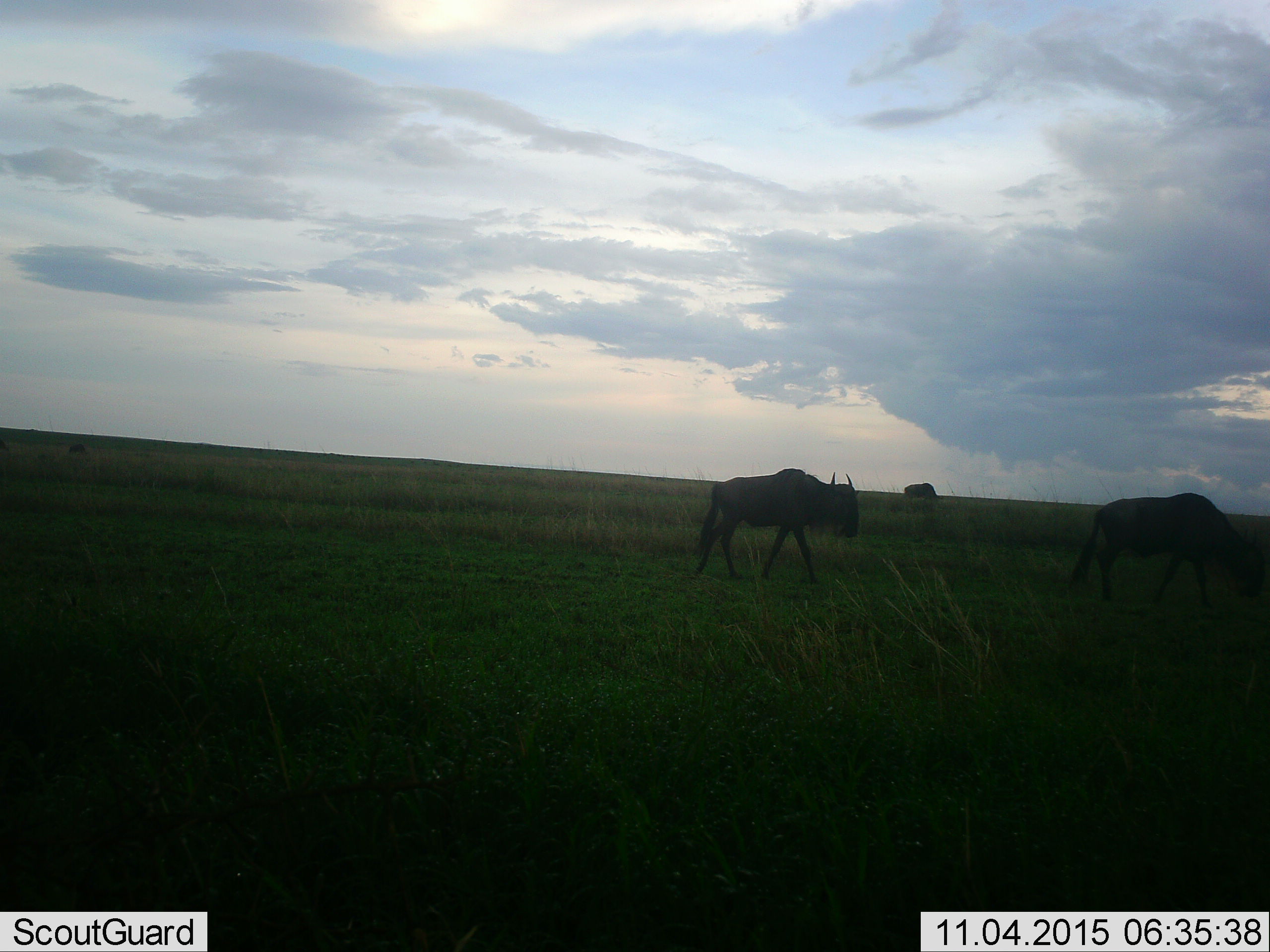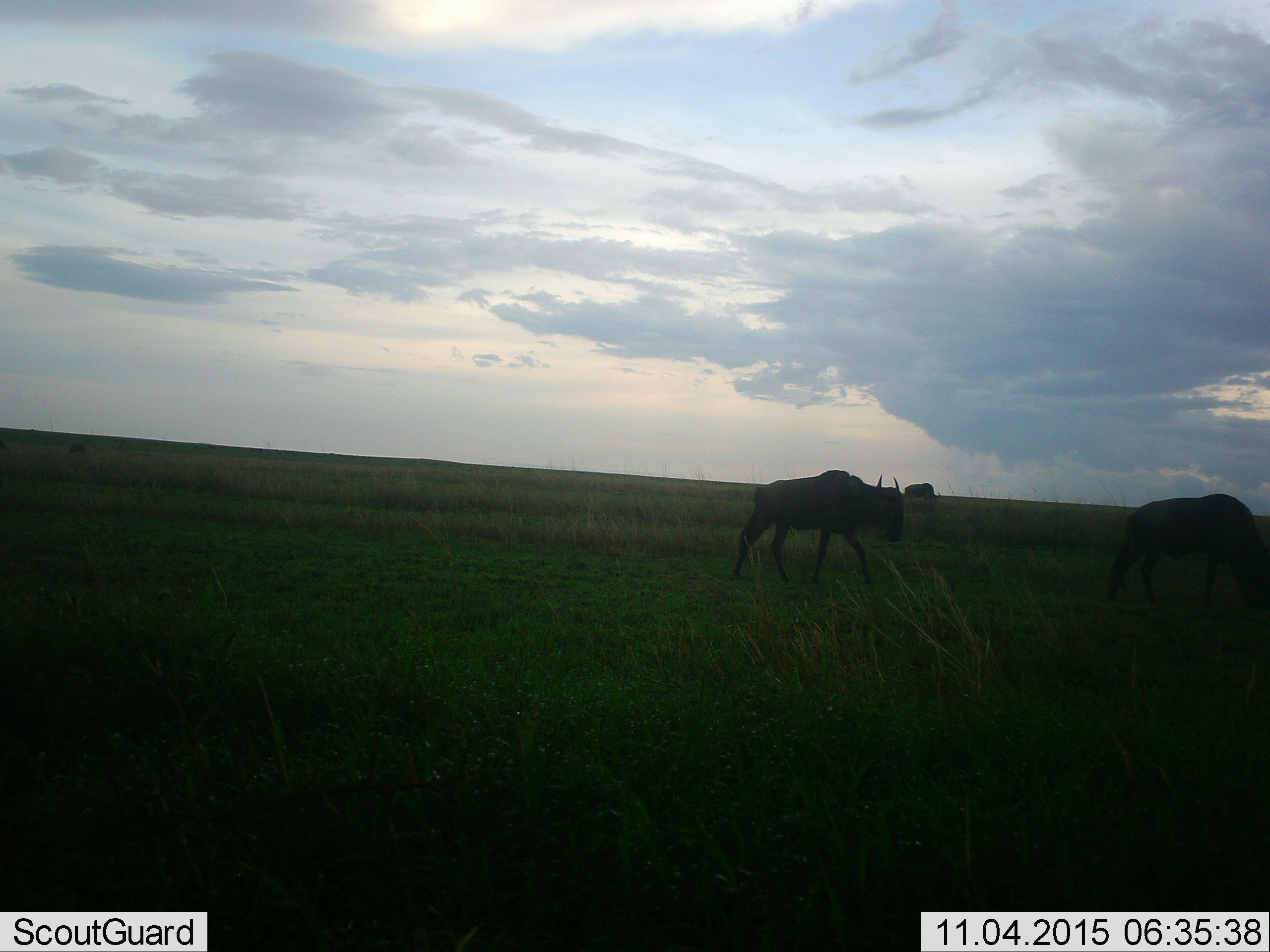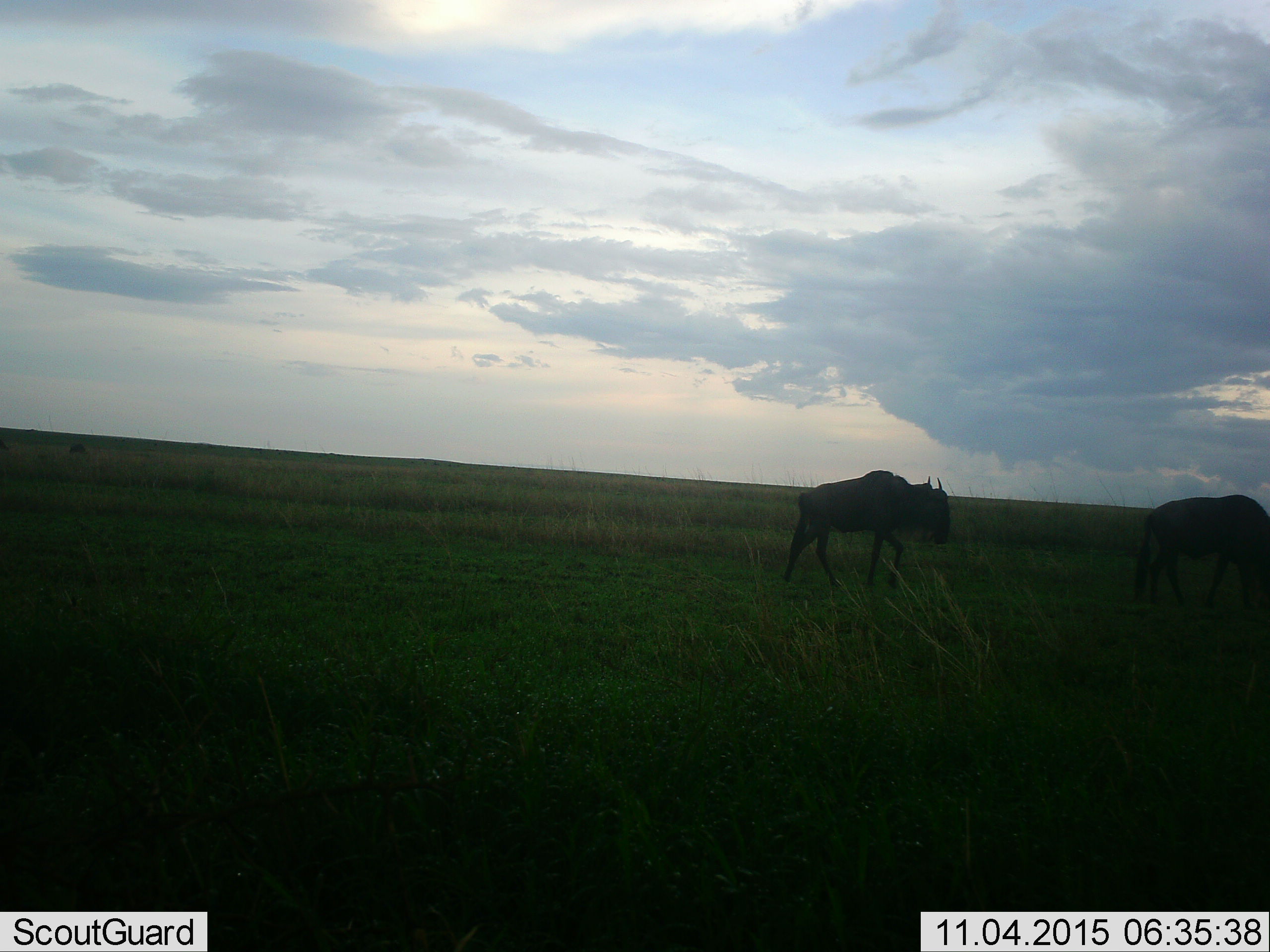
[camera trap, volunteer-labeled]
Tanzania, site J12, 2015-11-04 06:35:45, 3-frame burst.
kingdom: Animalia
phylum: Chordata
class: Mammalia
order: Artiodactyla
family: Bovidae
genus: Connochaetes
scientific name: Connochaetes taurinus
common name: blue wildebeest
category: wildebeest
Wildebeest (blue wildebeest) (Connochaetes taurinus), count 3. Behavior (volunteer vote fractions): standing 70%, resting 0%, moving 60%, interacting 0%. Young present (vote fraction): 0%. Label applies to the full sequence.